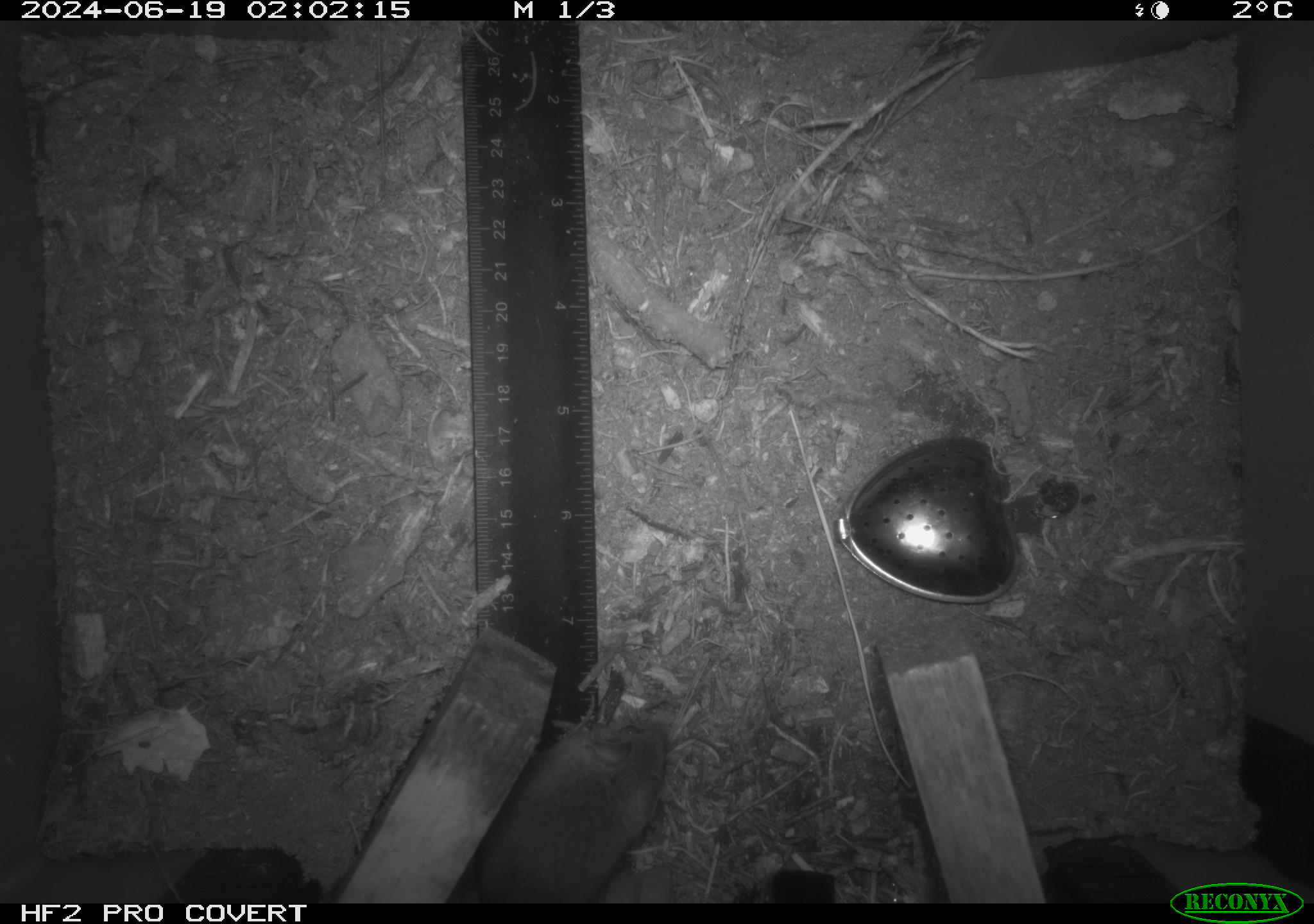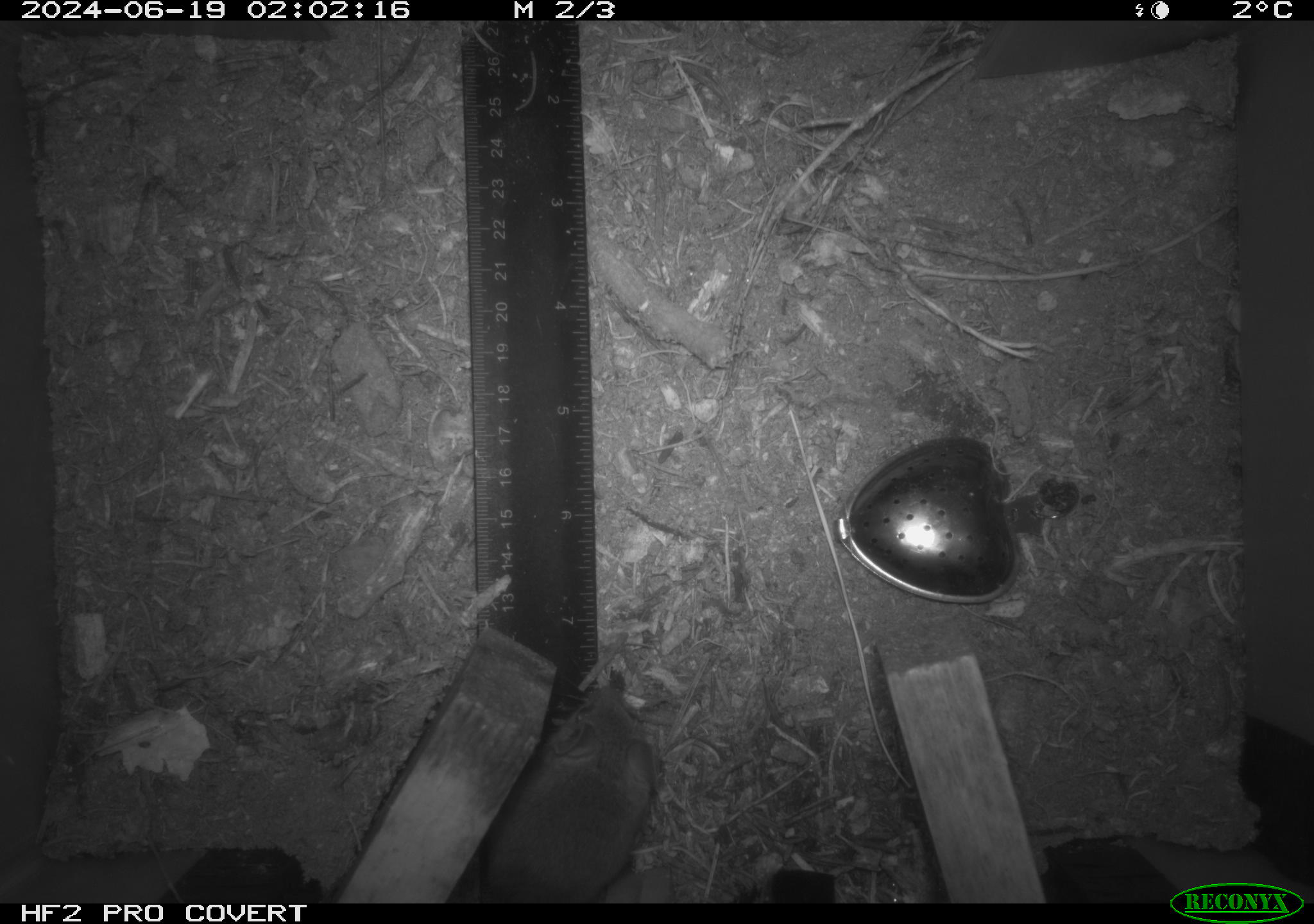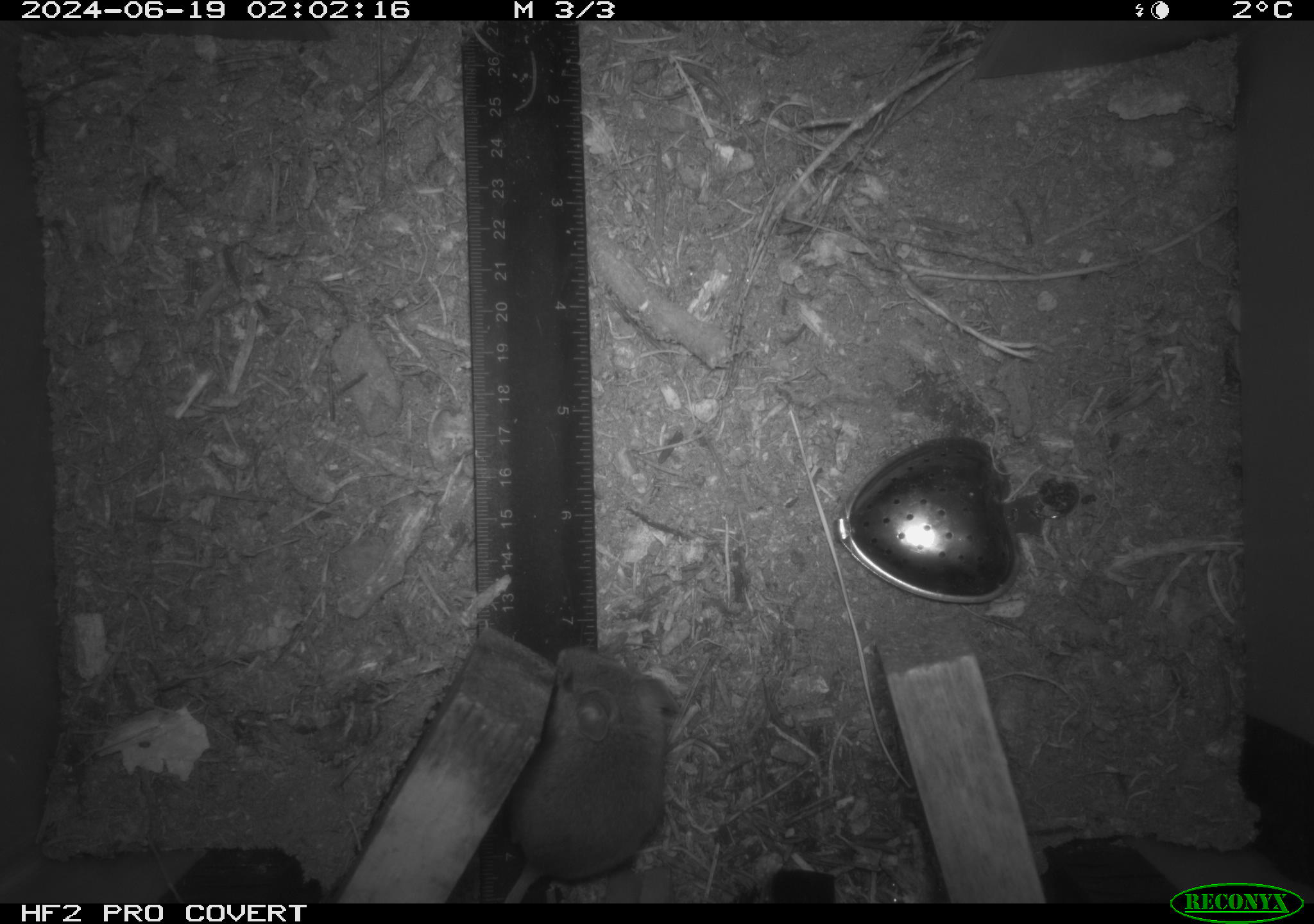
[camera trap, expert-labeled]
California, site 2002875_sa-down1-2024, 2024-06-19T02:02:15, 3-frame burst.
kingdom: Animalia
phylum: Chordata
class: Mammalia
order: Rodentia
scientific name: Rodentia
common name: rodent